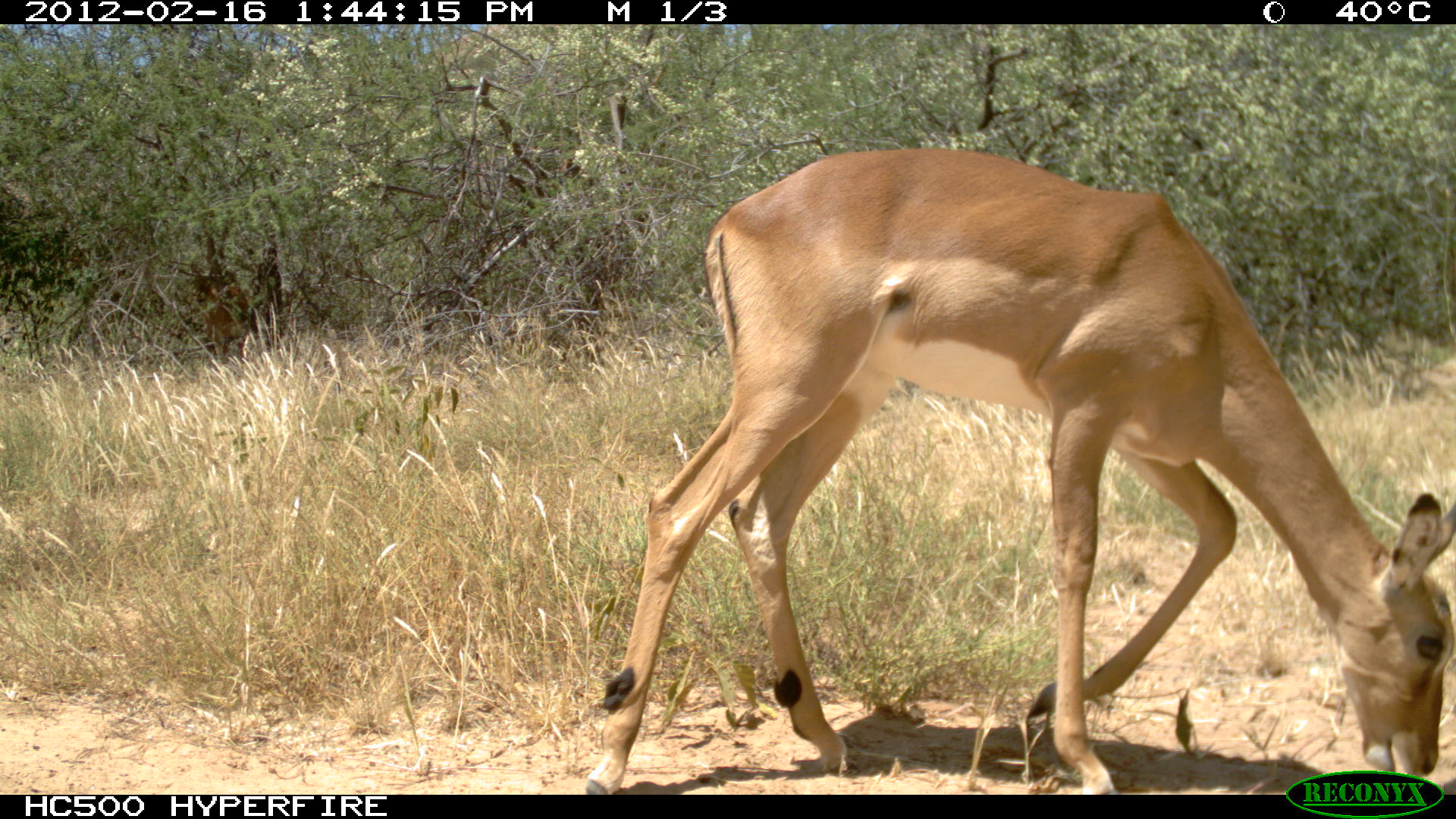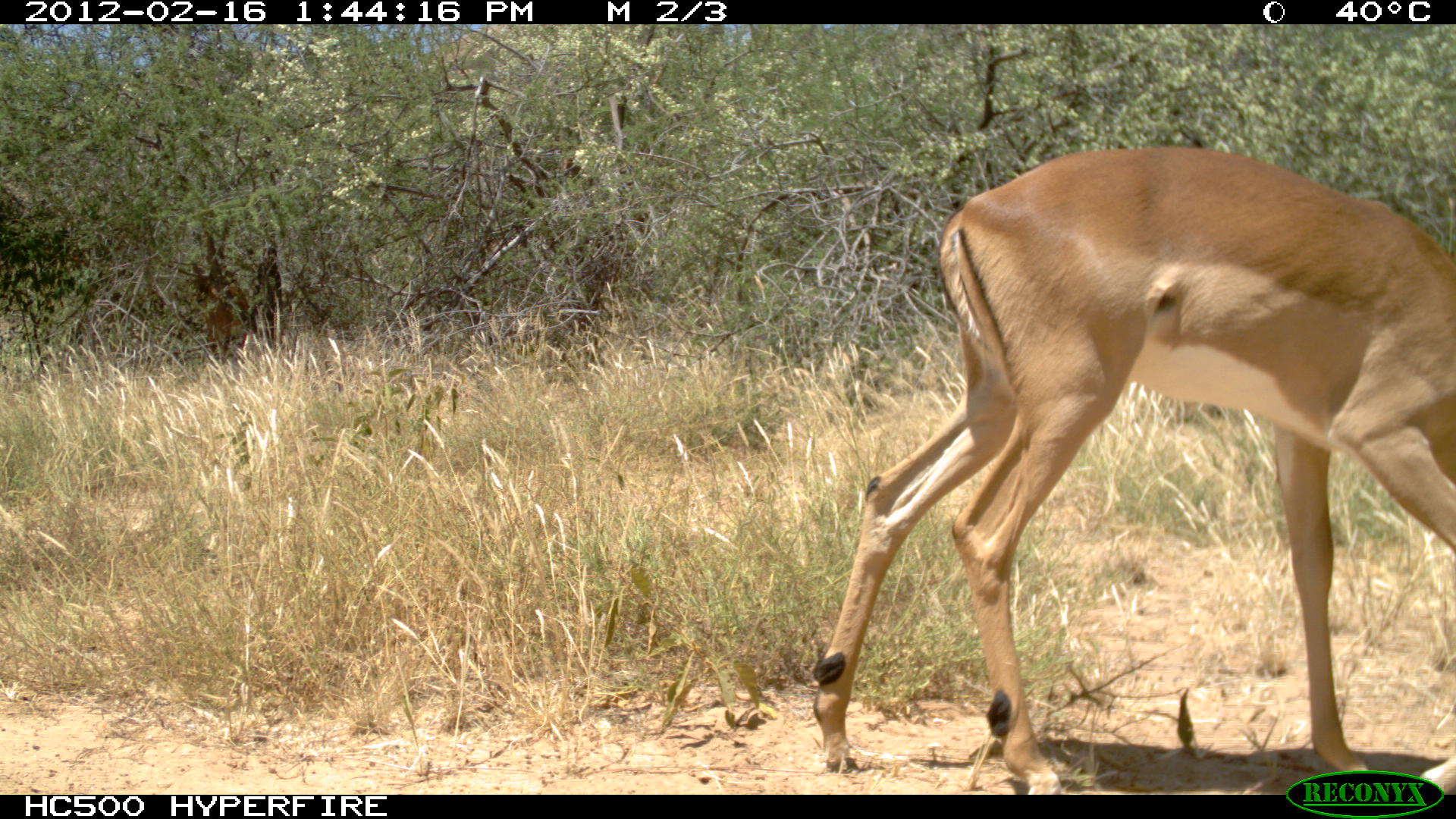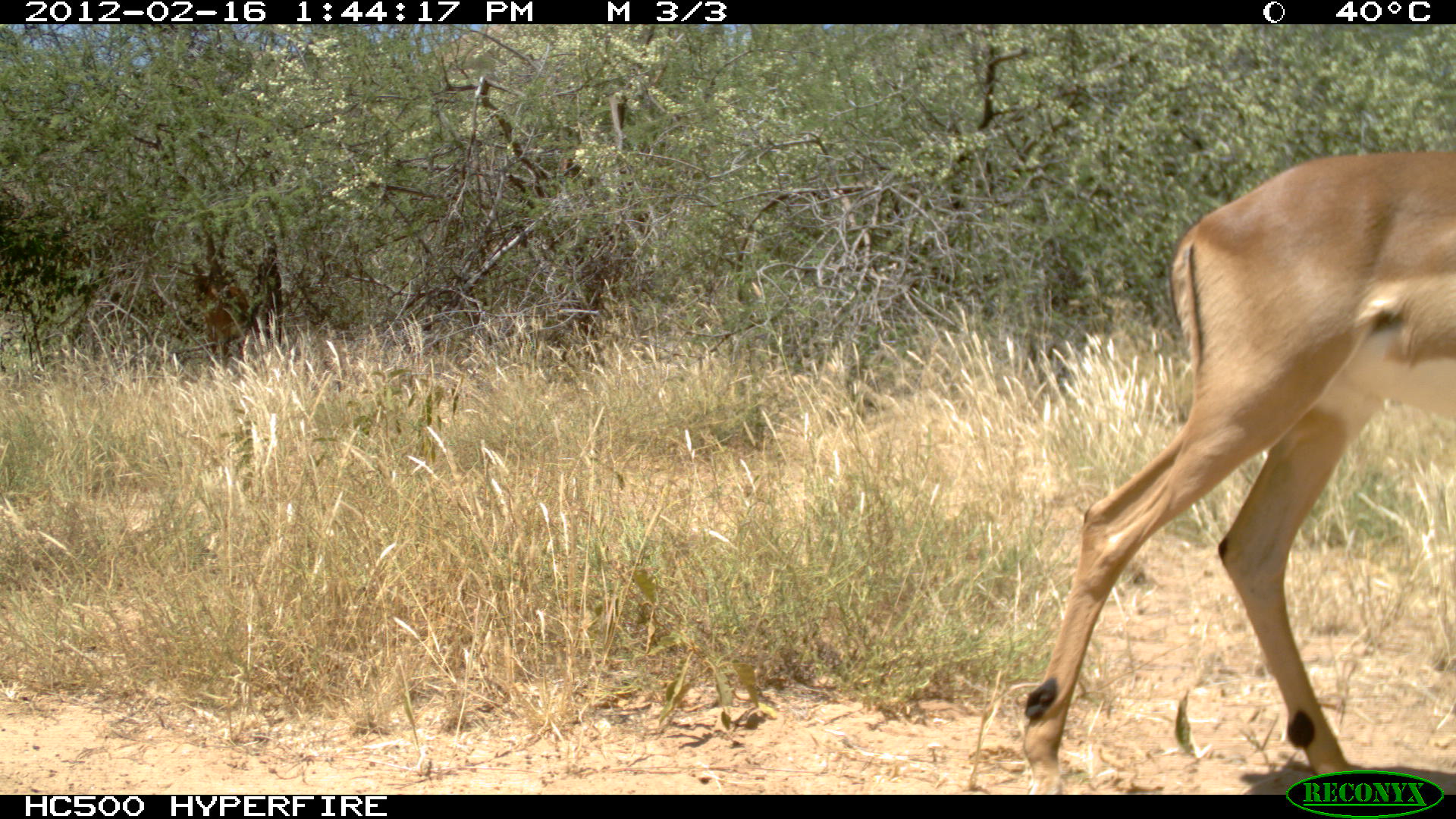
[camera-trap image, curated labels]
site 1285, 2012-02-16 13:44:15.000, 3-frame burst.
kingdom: Animalia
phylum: Chordata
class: Mammalia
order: Artiodactyla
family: Bovidae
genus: Aepyceros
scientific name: Aepyceros melampus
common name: impala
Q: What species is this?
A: Aepyceros melampus (impala).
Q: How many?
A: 1.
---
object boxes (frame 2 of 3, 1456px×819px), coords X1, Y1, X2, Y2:
aepyceros melampus: 803, 141, 1454, 792; 192, 258, 251, 367